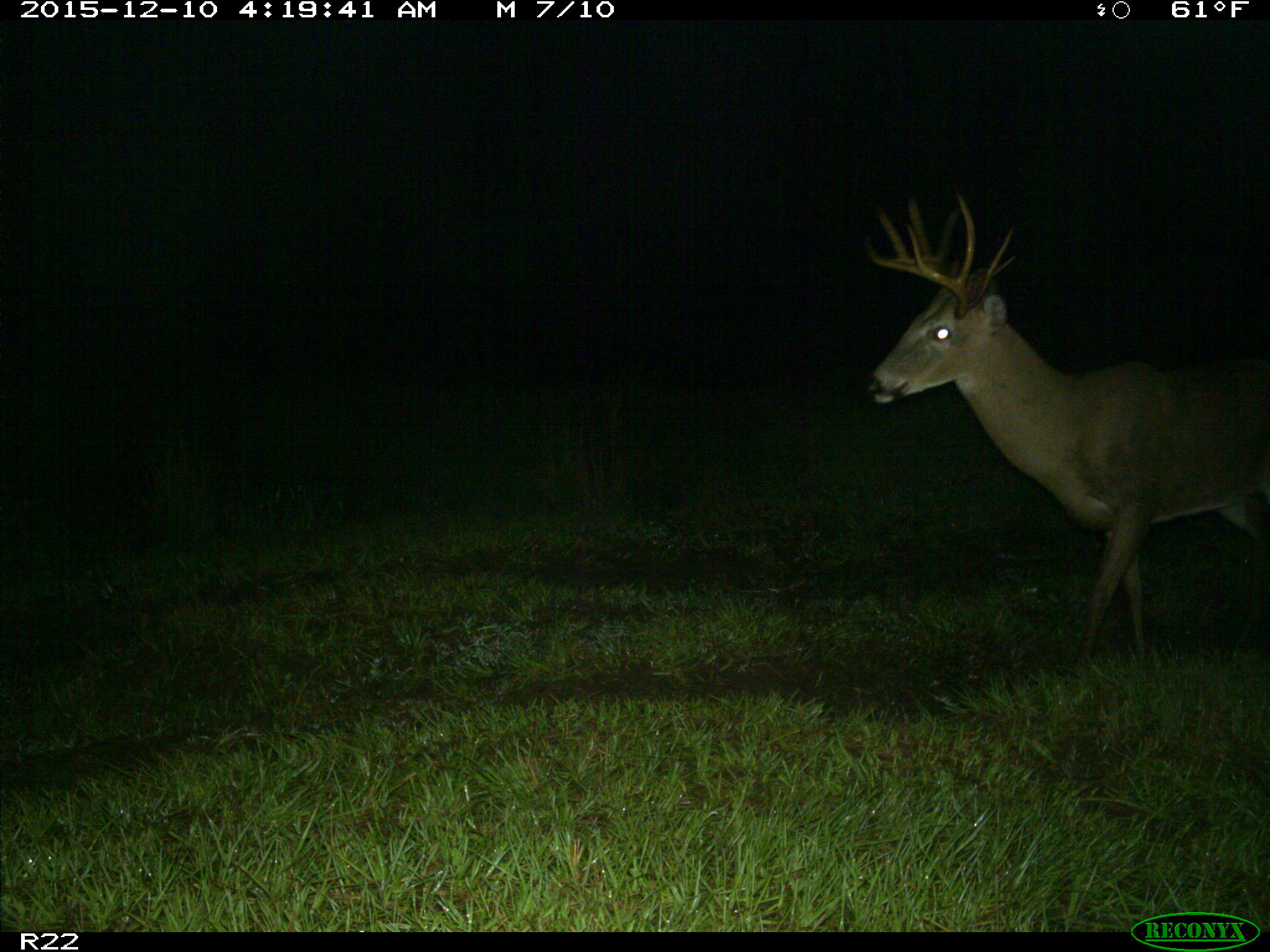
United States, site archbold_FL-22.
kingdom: Animalia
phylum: Chordata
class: Mammalia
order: Artiodactyla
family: Cervidae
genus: Odocoileus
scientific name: Odocoileus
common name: deer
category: unidentified deer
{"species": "unidentified deer (deer) (Odocoileus)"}